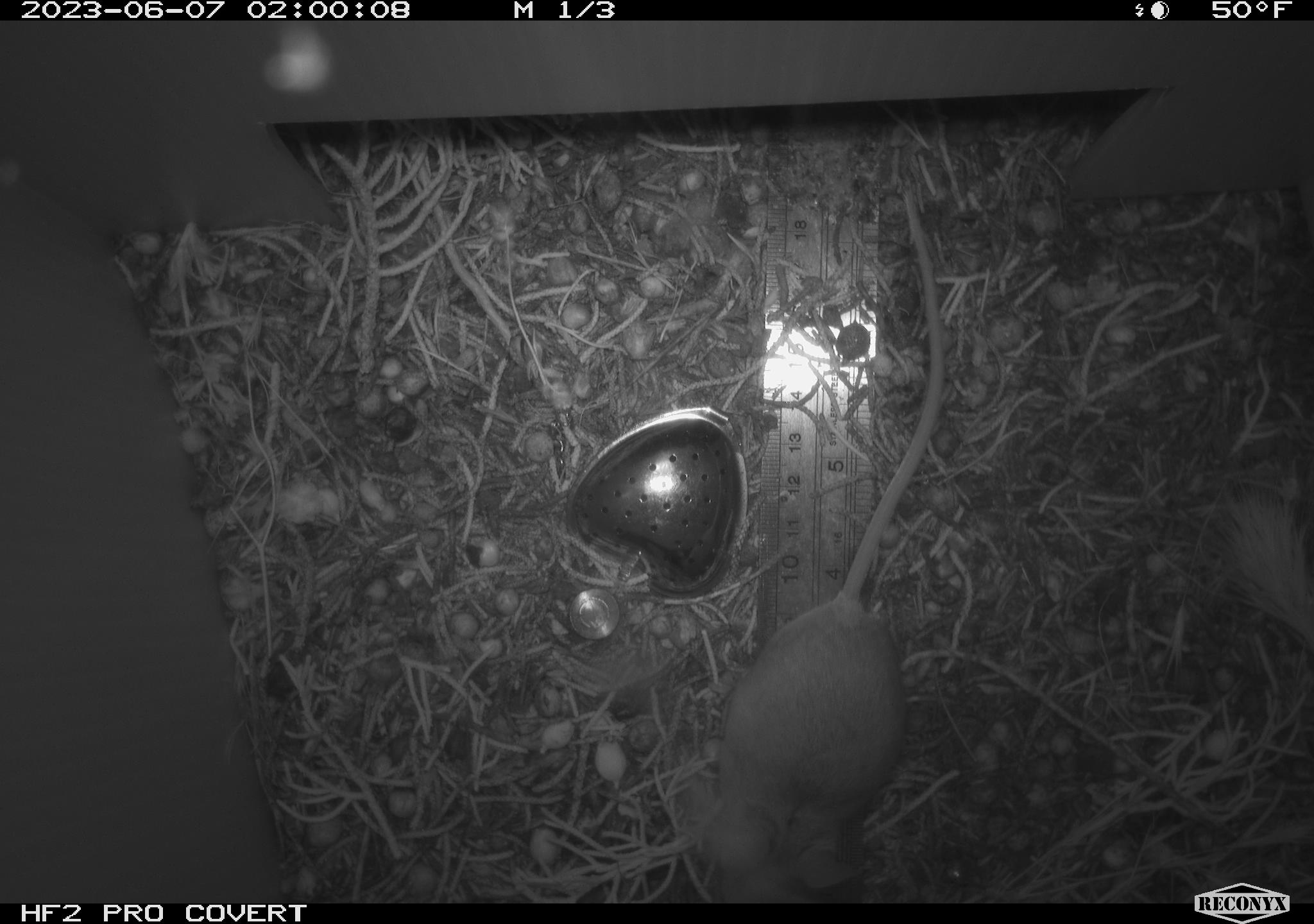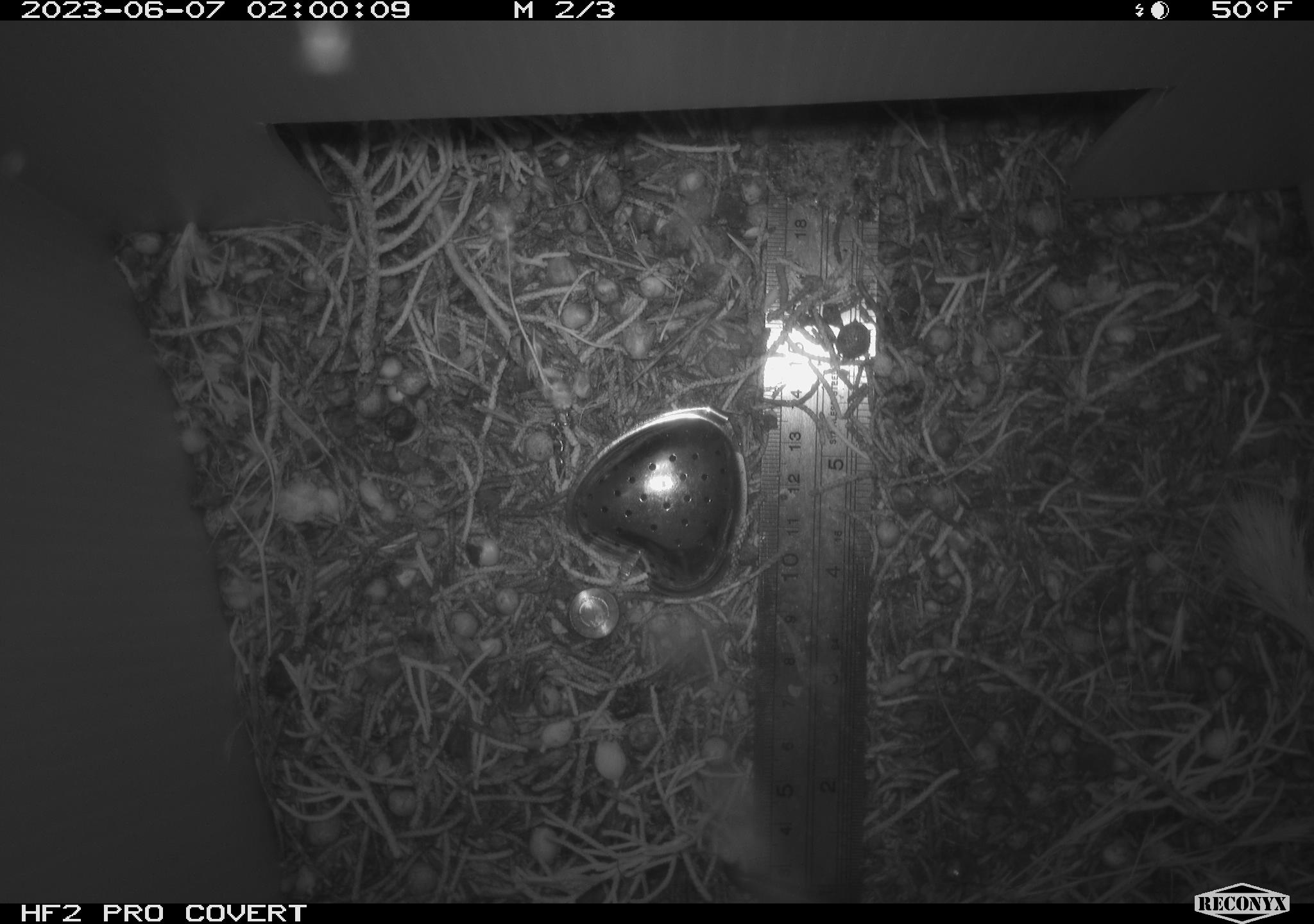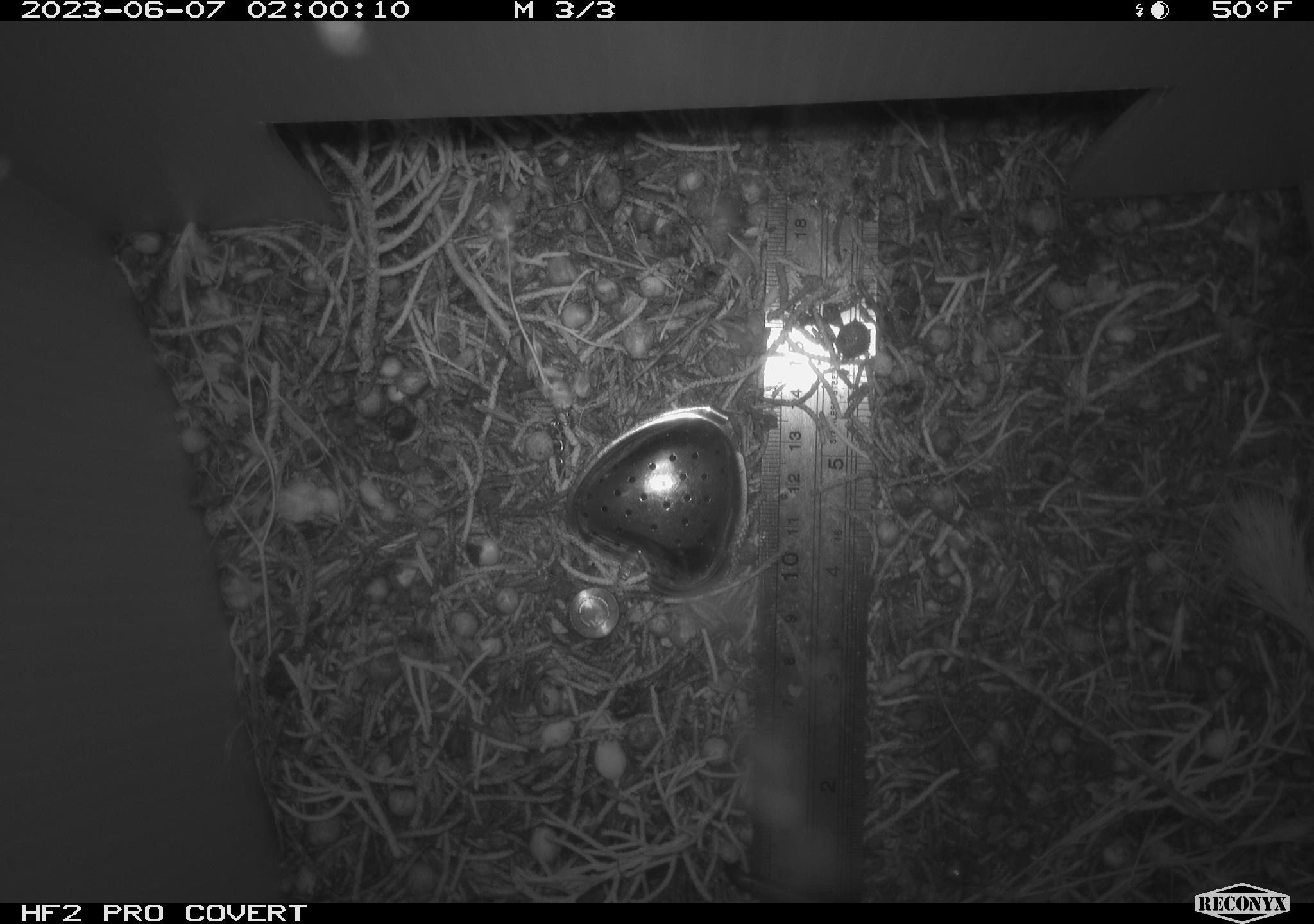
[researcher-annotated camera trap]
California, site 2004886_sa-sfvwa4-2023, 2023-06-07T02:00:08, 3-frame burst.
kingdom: Animalia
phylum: Chordata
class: Mammalia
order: Rodentia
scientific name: Rodentia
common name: mouse species